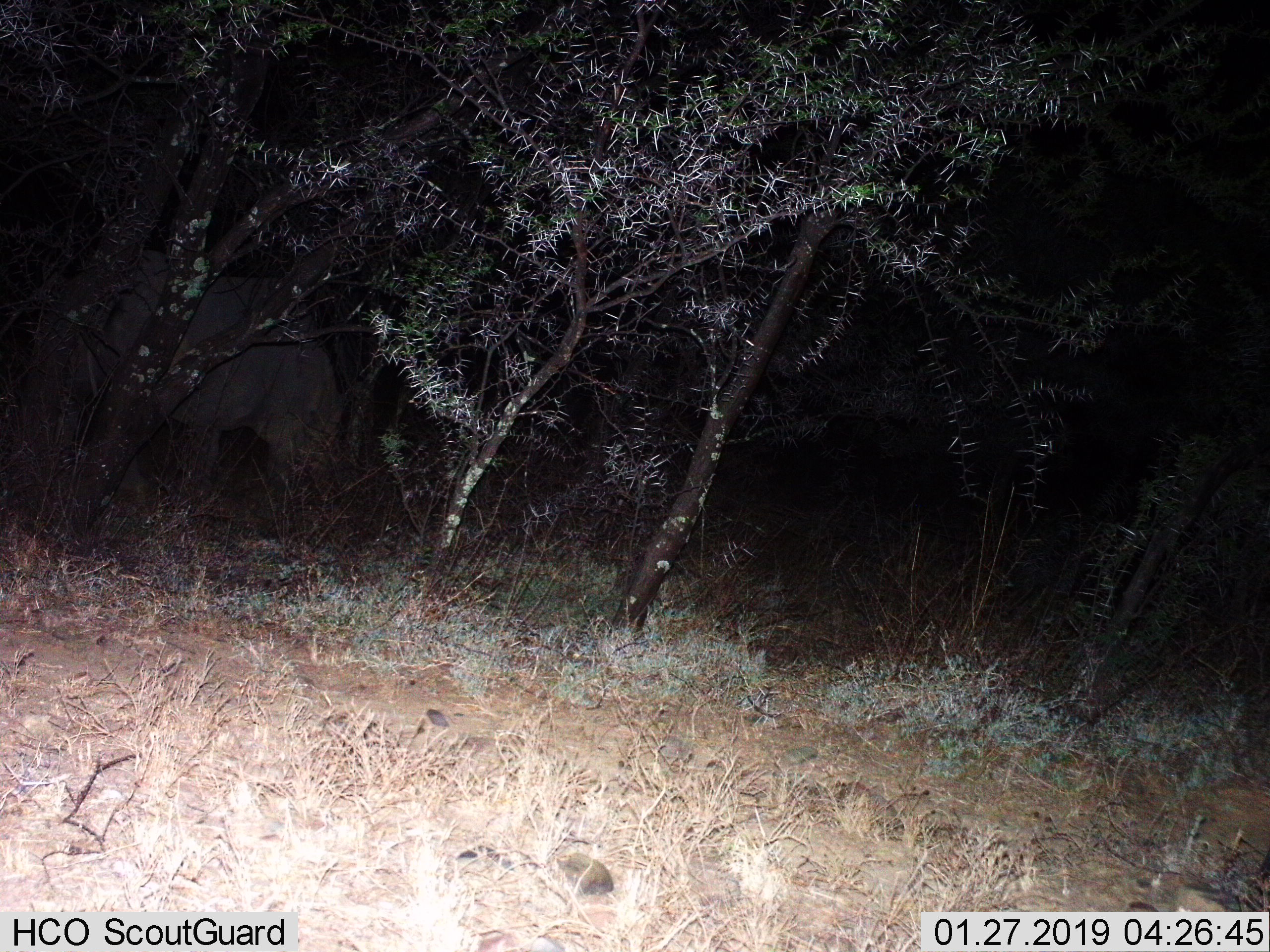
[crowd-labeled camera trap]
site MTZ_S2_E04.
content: unidentified animal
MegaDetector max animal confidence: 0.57